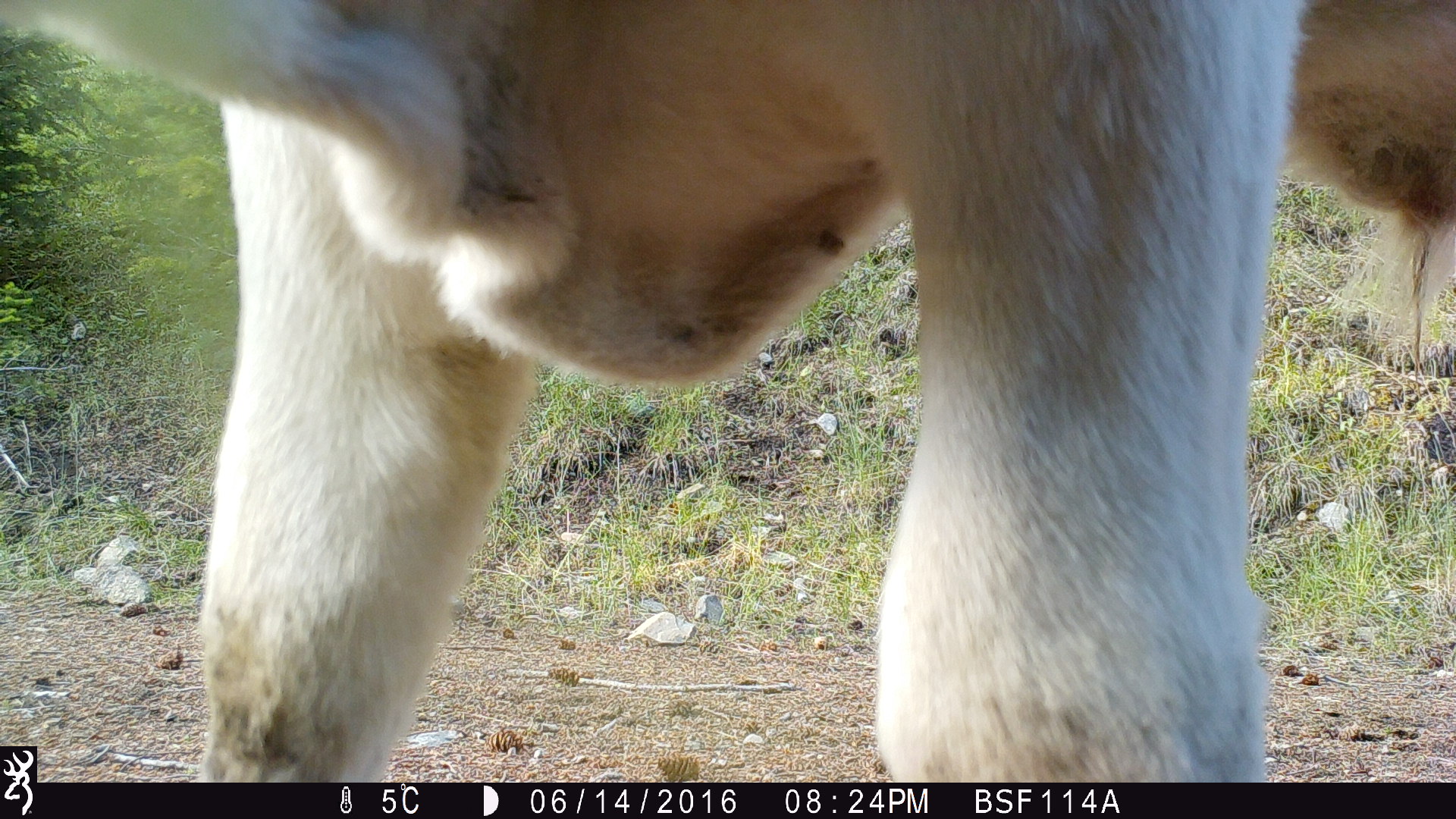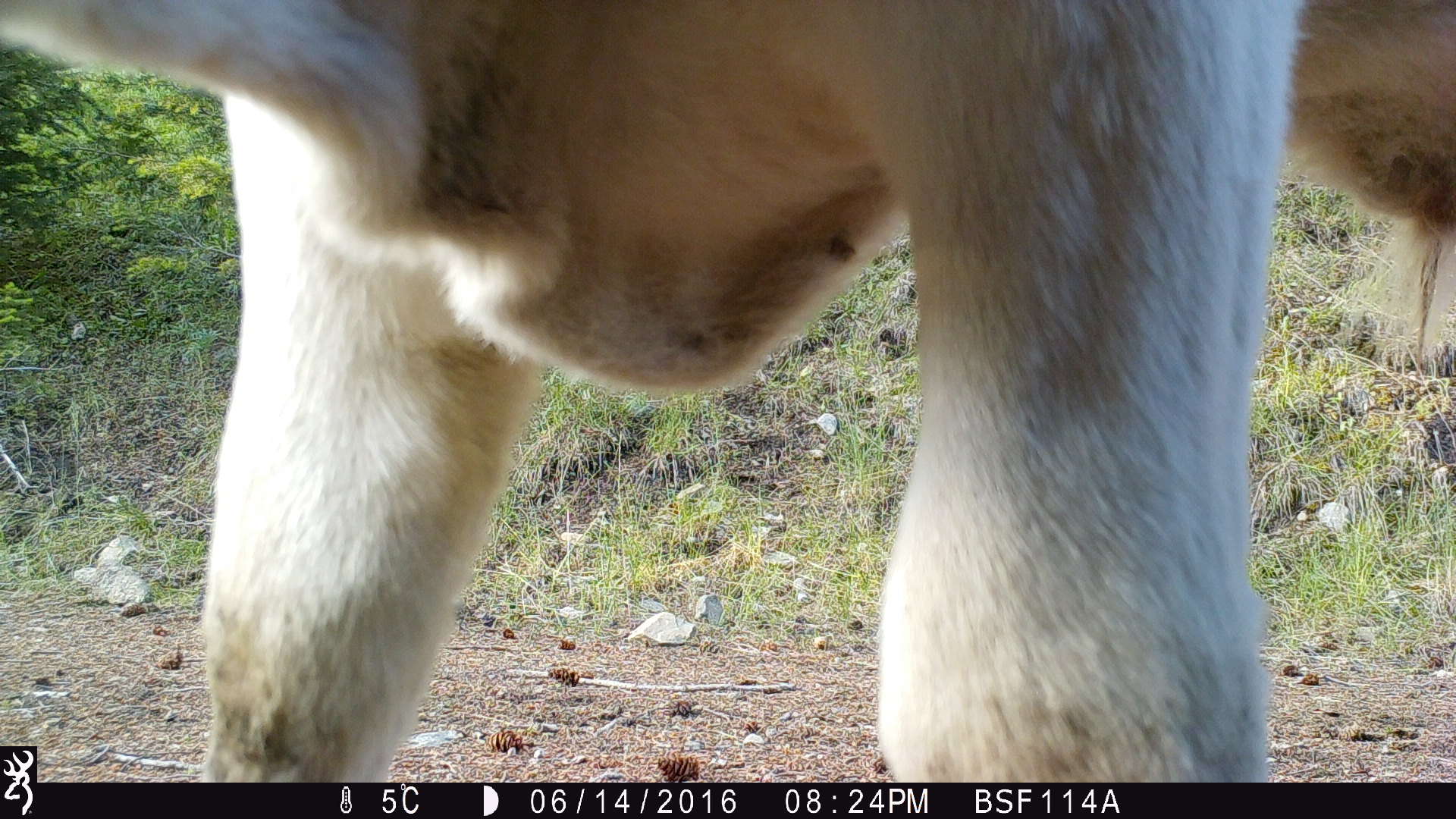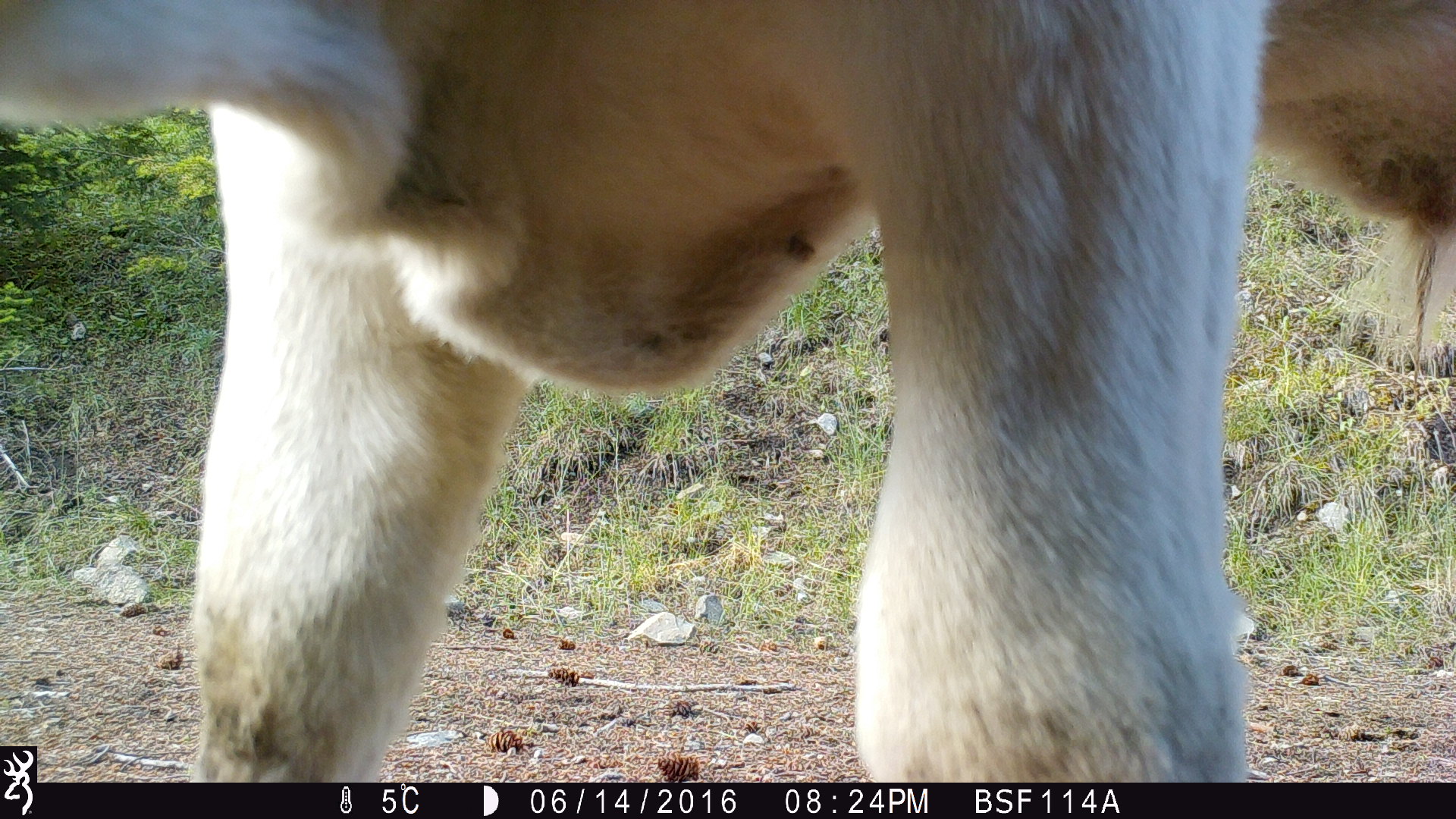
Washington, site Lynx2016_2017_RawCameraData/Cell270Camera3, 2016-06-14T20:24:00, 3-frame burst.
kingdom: Animalia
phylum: Chordata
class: Mammalia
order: Artiodactyla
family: Bovidae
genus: Bos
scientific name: Bos taurus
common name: domestic cattle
Domestic cattle (Bos taurus). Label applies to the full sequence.